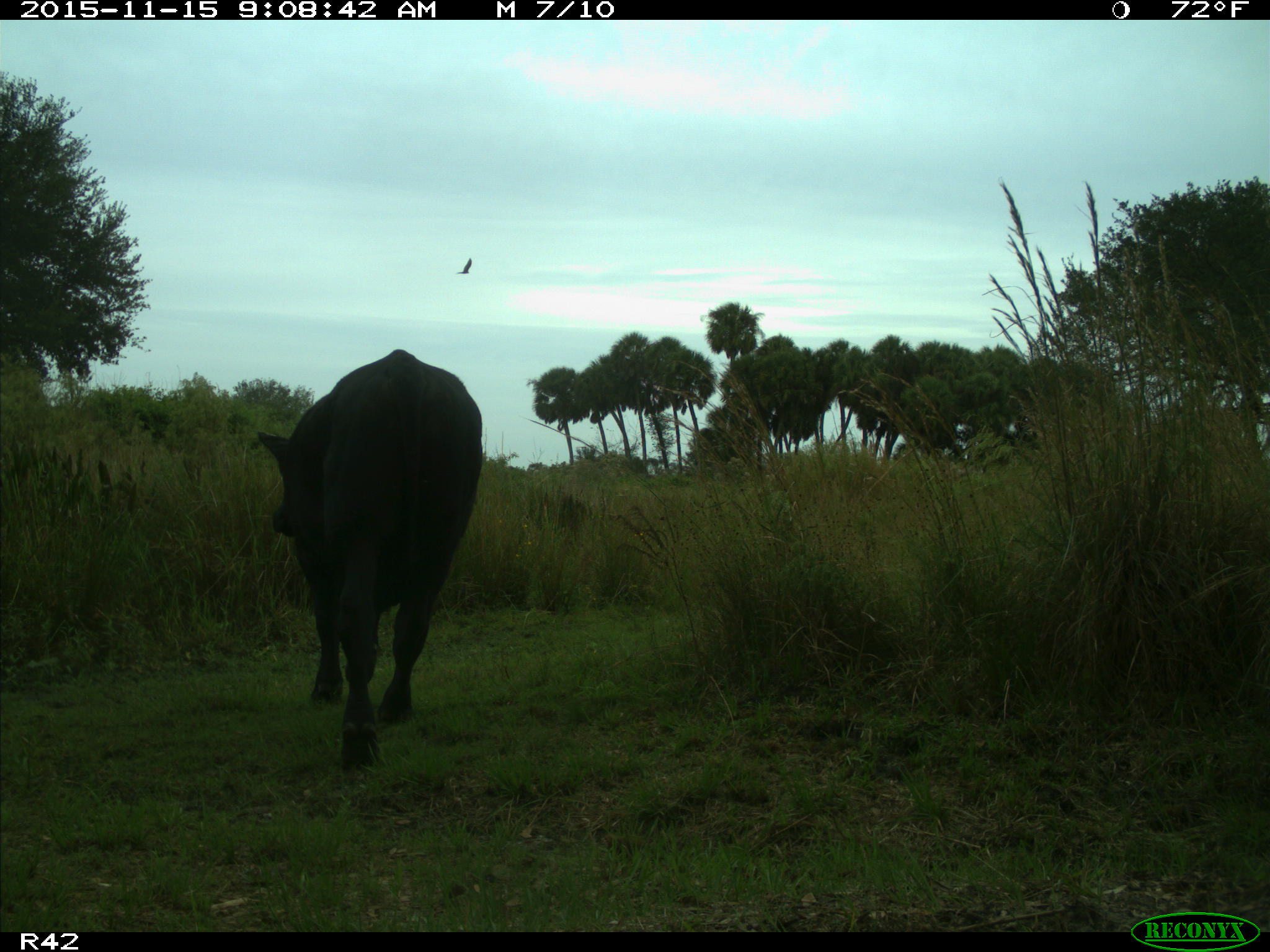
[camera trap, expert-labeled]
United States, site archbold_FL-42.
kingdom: Animalia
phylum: Chordata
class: Mammalia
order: Artiodactyla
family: Bovidae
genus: Bos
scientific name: Bos taurus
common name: domestic cow